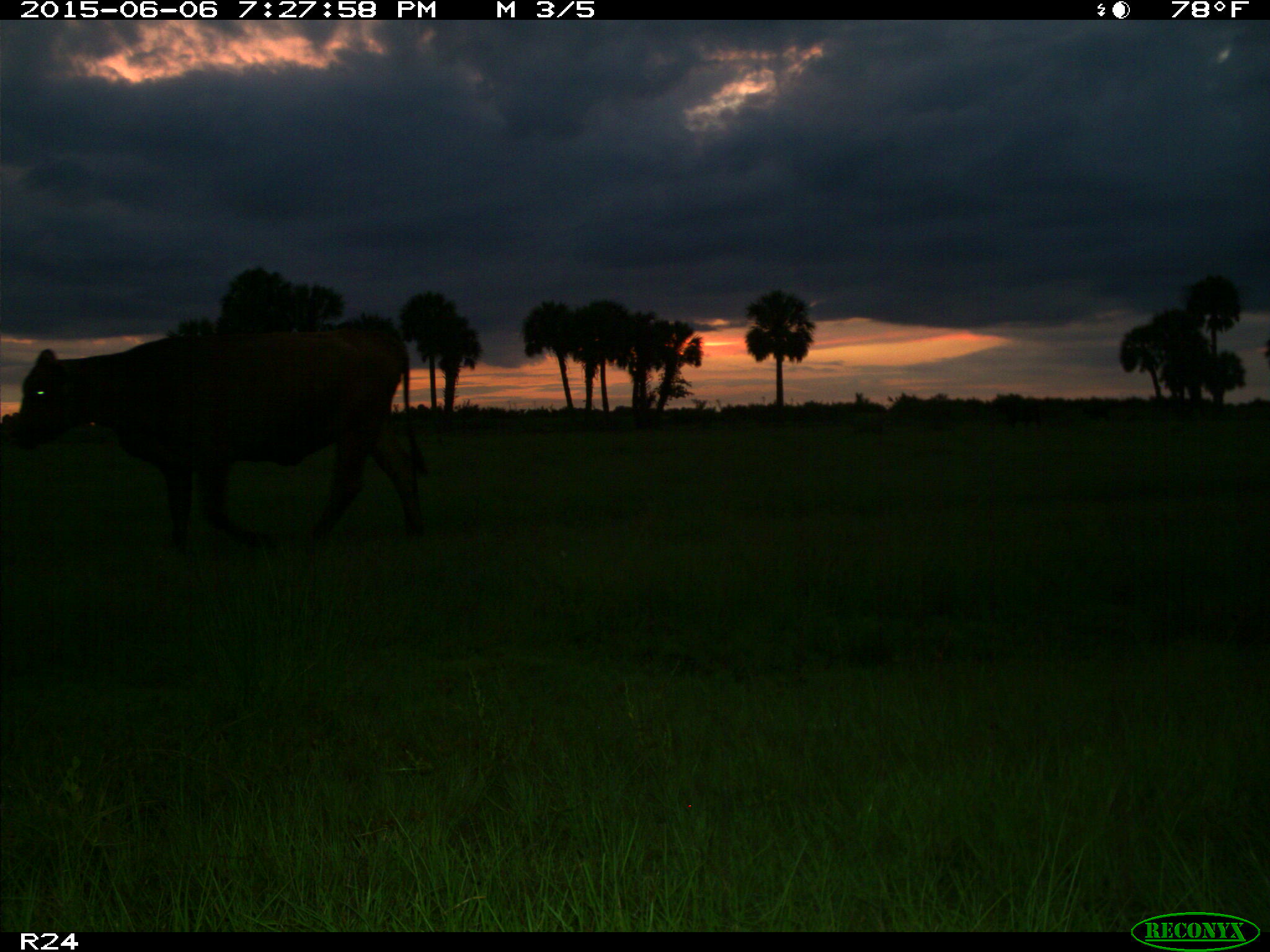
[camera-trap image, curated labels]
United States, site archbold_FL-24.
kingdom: Animalia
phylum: Chordata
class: Mammalia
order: Artiodactyla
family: Bovidae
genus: Bos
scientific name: Bos taurus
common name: domestic cow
Bos taurus (domestic cow).